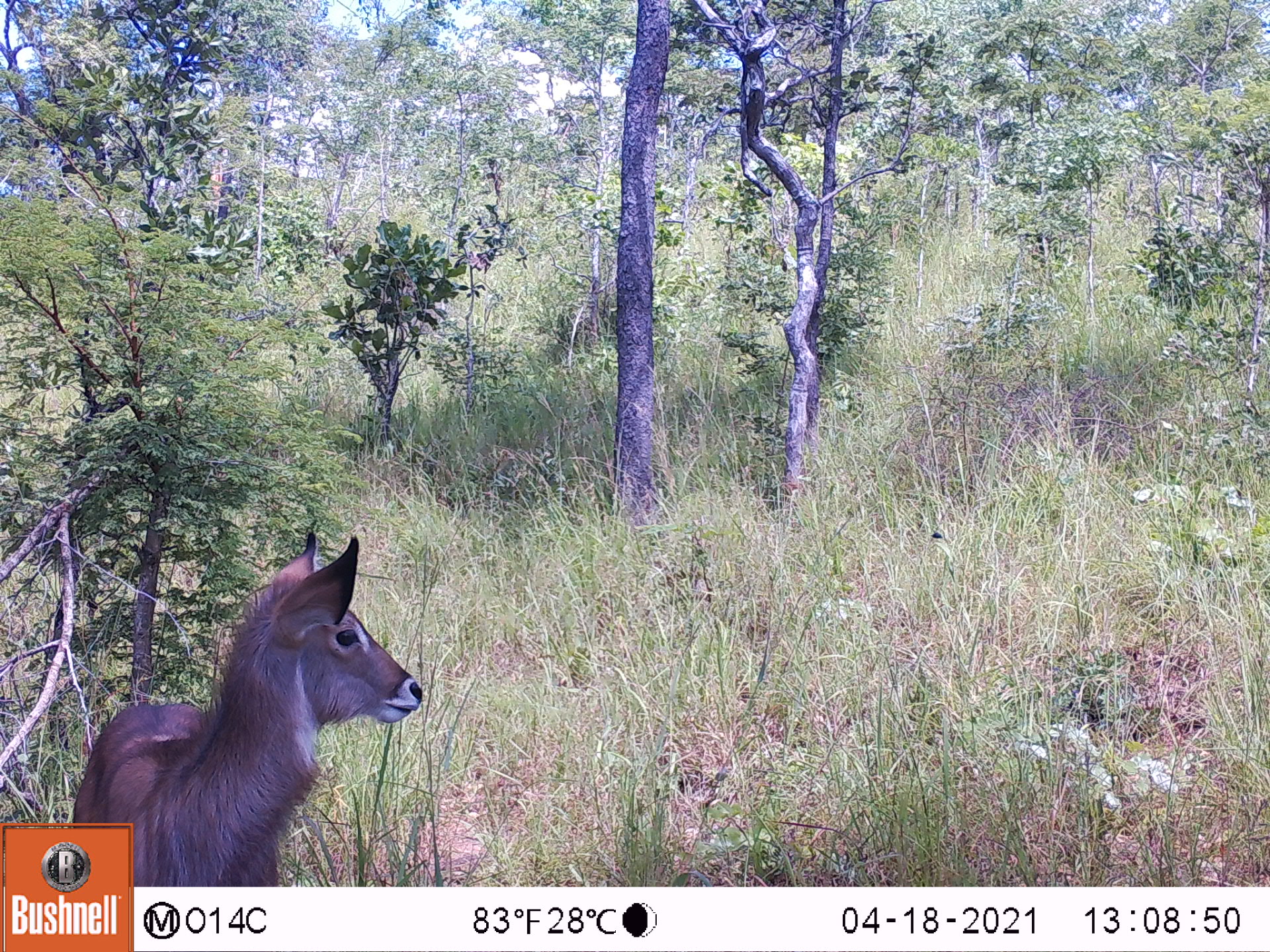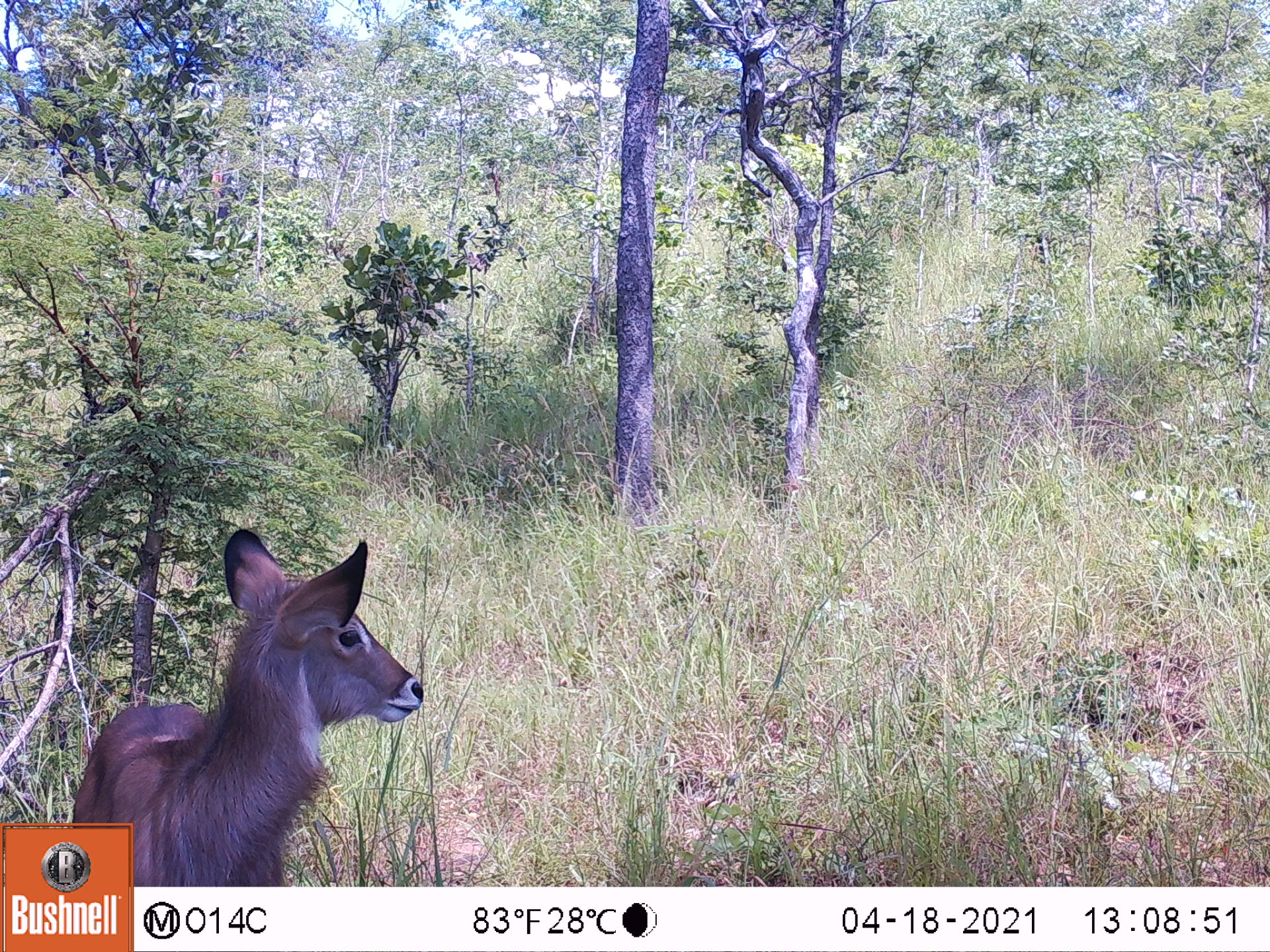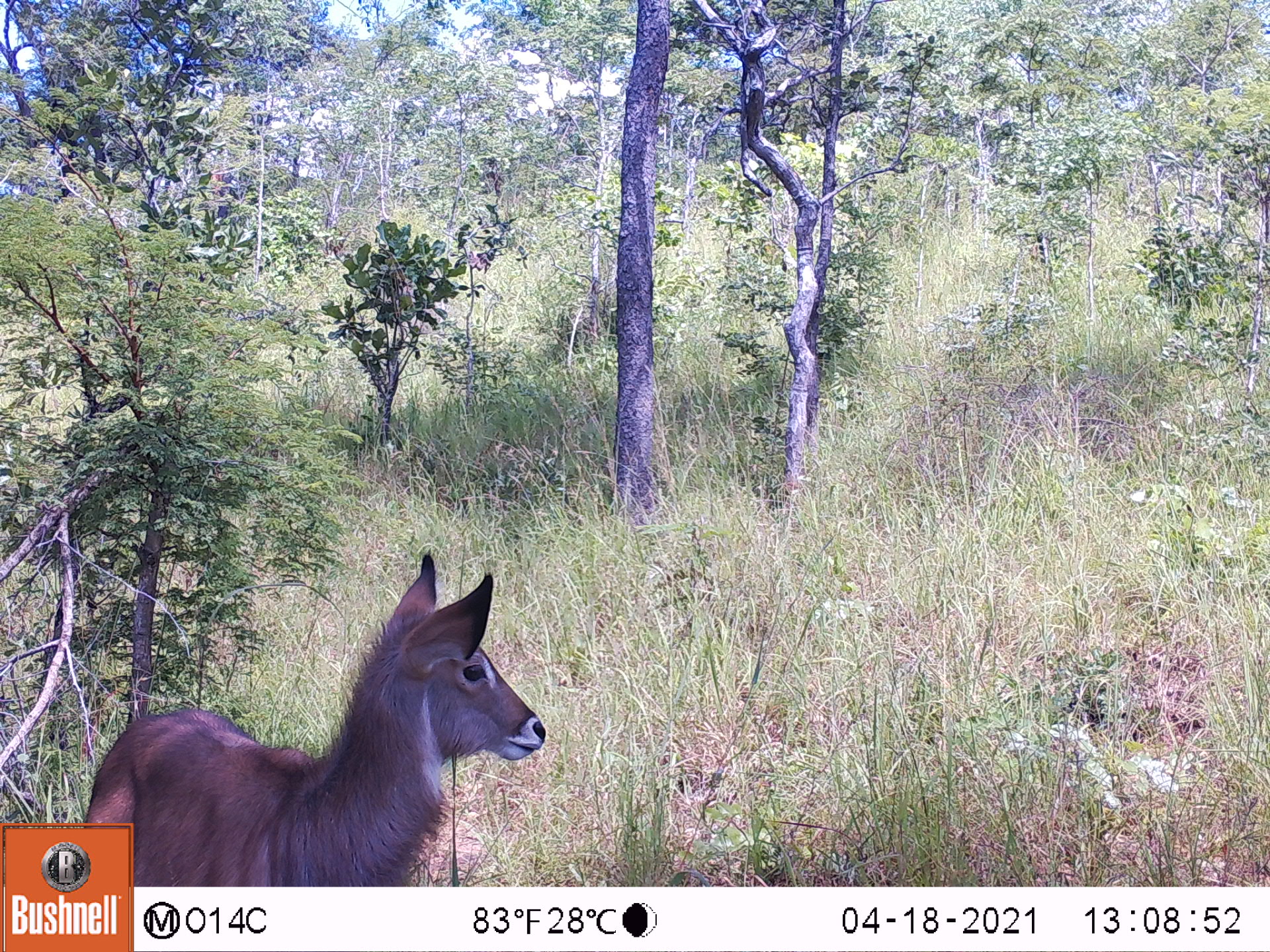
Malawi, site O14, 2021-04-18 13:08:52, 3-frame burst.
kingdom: Animalia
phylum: Chordata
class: Mammalia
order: Artiodactyla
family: Bovidae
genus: Kobus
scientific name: Kobus ellipsiprymnus ellipsiprymnus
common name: common waterbuck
Common waterbuck (Kobus ellipsiprymnus ellipsiprymnus), count 1.